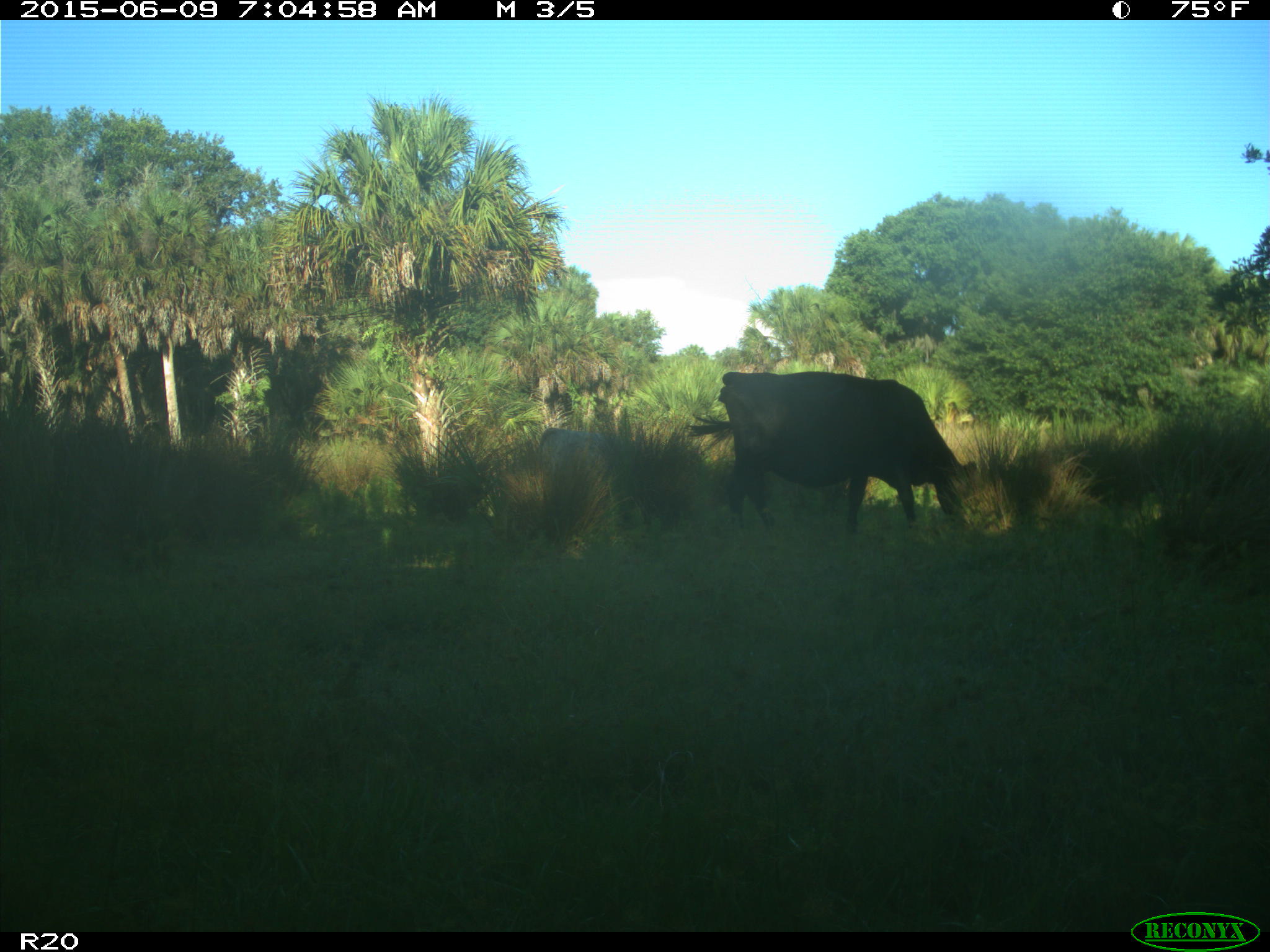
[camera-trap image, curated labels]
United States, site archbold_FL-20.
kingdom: Animalia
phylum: Chordata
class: Mammalia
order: Artiodactyla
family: Bovidae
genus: Bos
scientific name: Bos taurus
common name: domestic cow